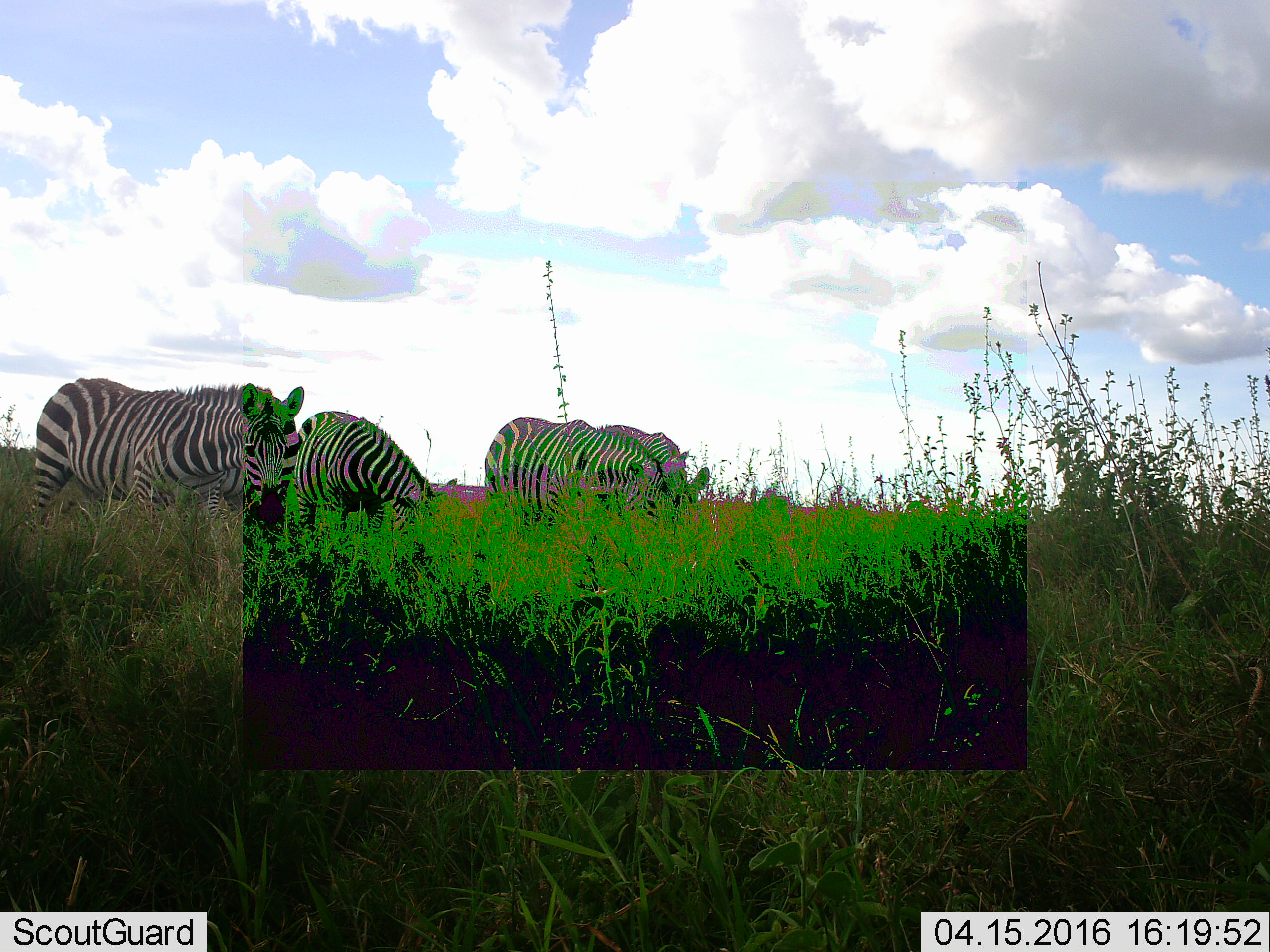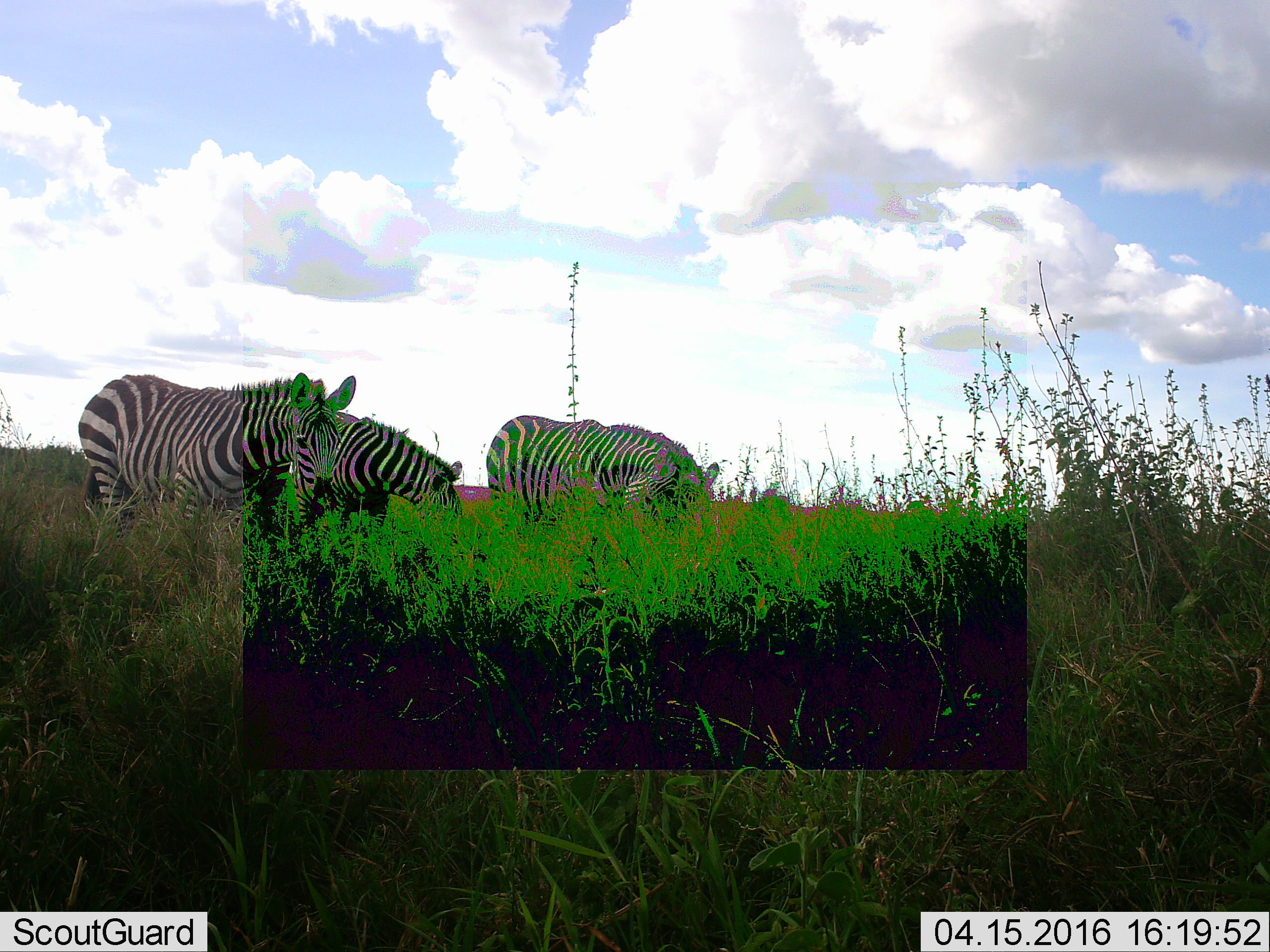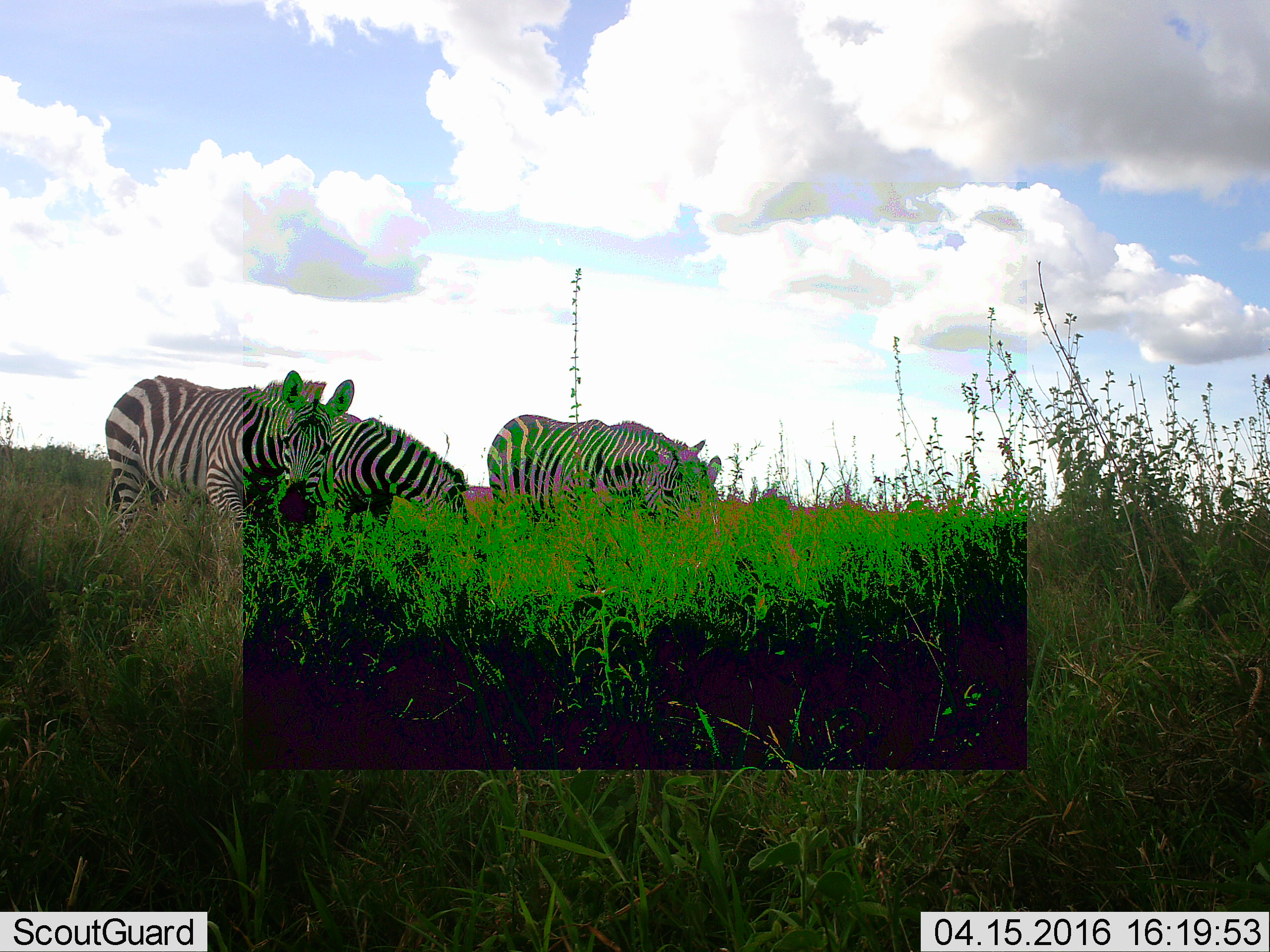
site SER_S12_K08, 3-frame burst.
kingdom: Animalia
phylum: Chordata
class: Mammalia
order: Perissodactyla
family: Equidae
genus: Equus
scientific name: Equus quagga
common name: plains zebra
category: zebraplains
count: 4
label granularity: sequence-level